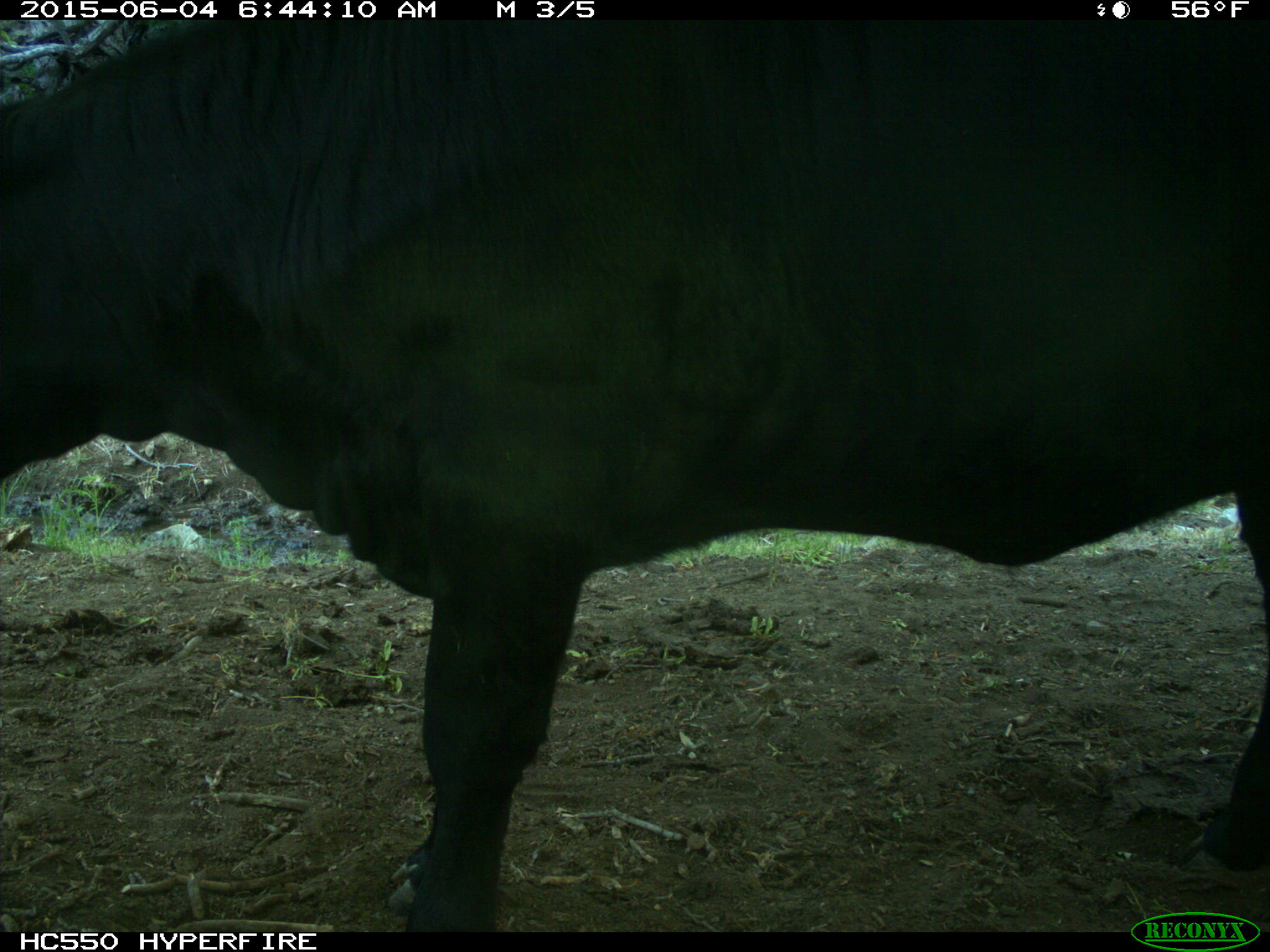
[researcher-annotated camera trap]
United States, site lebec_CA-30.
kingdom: Animalia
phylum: Chordata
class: Mammalia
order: Artiodactyla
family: Bovidae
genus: Bos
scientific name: Bos taurus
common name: domestic cow